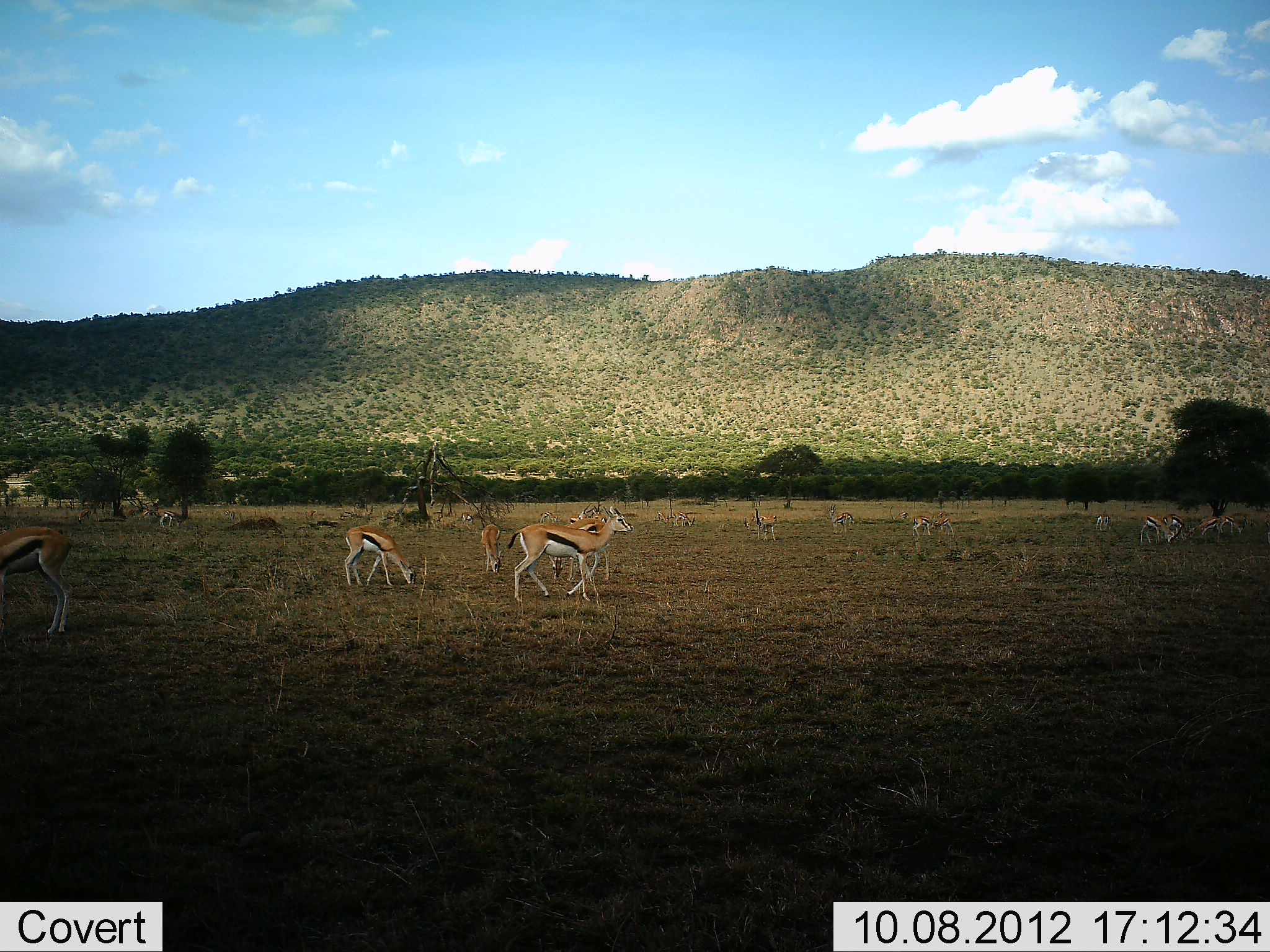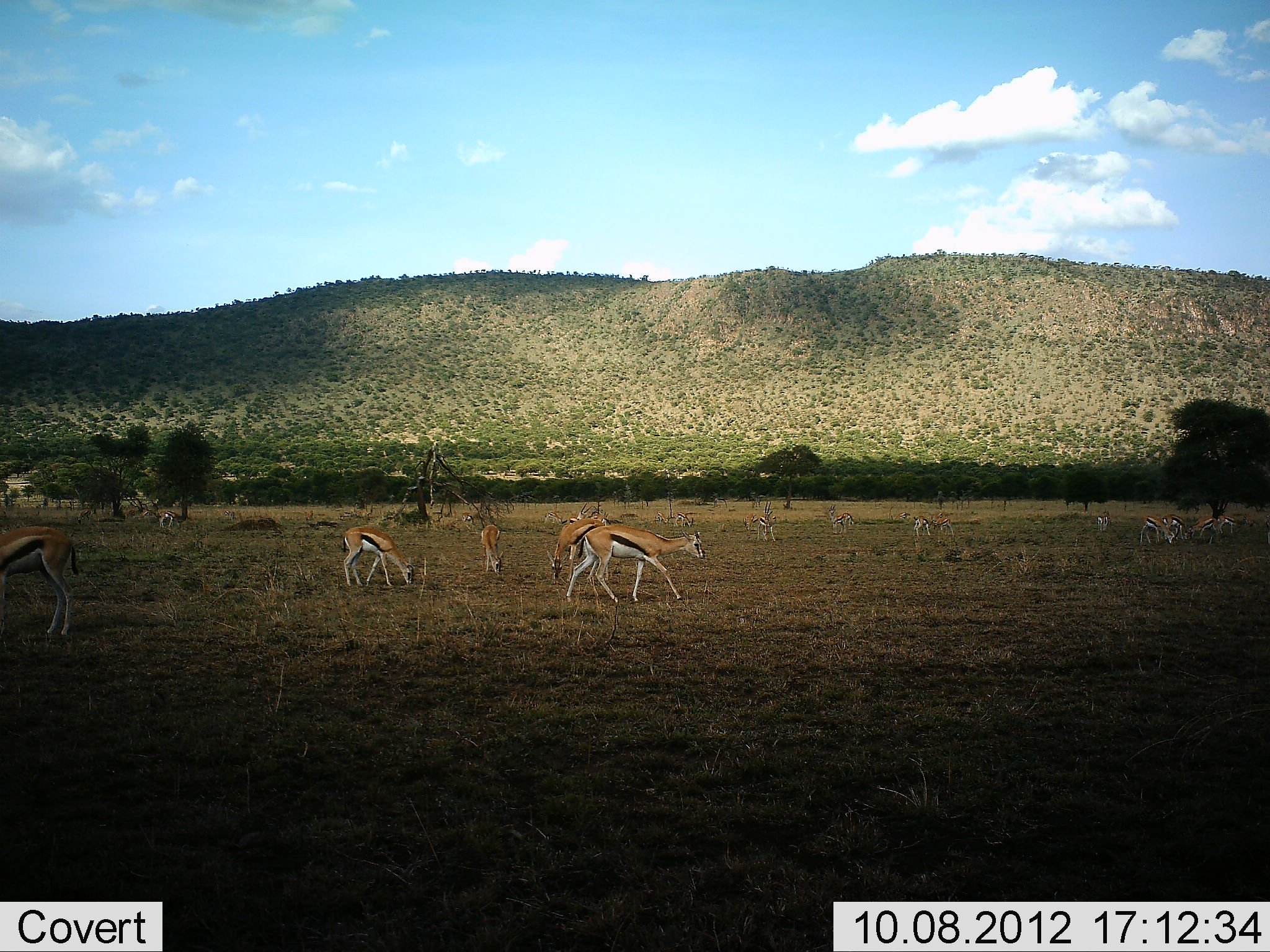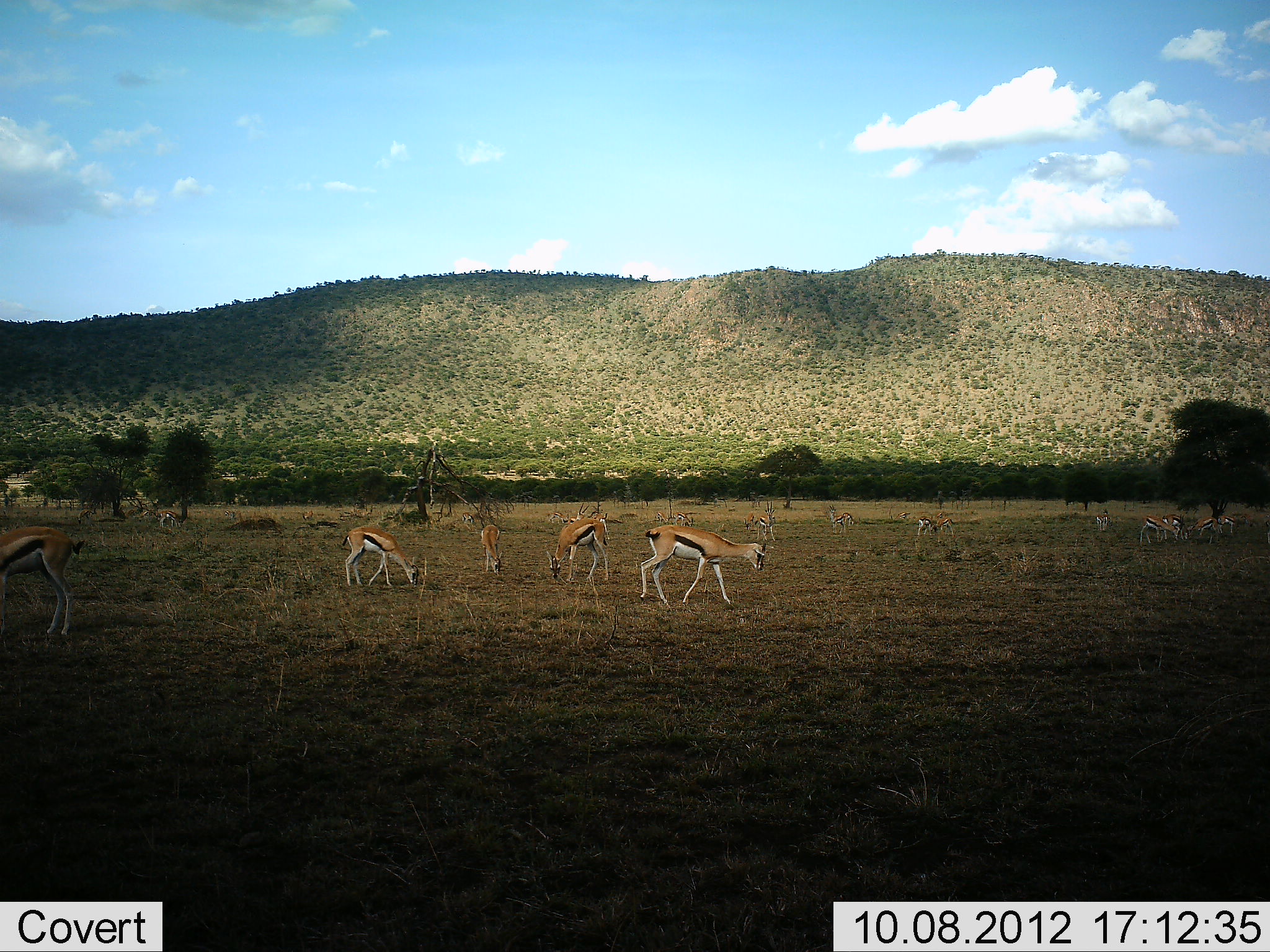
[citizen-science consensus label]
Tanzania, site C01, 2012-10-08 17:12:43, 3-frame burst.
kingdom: Animalia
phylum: Chordata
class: Mammalia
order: Artiodactyla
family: Bovidae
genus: Eudorcas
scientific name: Eudorcas thomsonii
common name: thomson's gazelle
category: gazellethomsons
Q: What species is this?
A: Gazellethomsons (thomson's gazelle) (Eudorcas thomsonii).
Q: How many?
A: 11-50.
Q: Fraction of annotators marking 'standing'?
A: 90%.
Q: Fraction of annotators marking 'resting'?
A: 0%.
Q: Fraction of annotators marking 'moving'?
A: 50%.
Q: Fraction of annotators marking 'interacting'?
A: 0%.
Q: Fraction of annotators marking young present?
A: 0%.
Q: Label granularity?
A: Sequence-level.